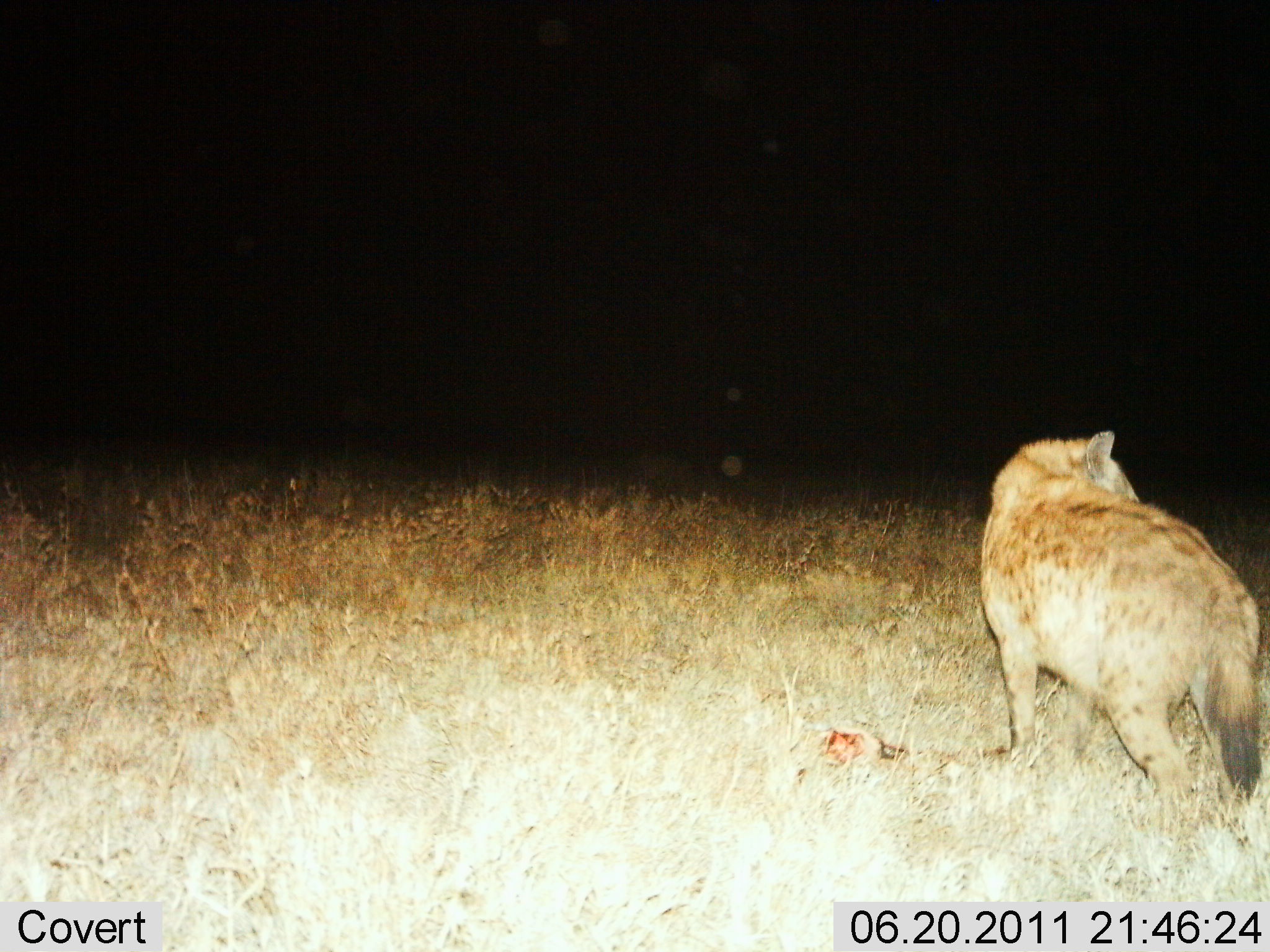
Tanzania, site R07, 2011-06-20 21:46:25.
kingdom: Animalia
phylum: Chordata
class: Mammalia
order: Carnivora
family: Hyaenidae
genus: Crocuta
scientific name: Crocuta crocuta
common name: spotted hyena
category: hyenaspotted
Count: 1.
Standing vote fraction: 54%.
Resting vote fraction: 0%.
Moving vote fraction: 8%.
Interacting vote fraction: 0%.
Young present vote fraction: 0%.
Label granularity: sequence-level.